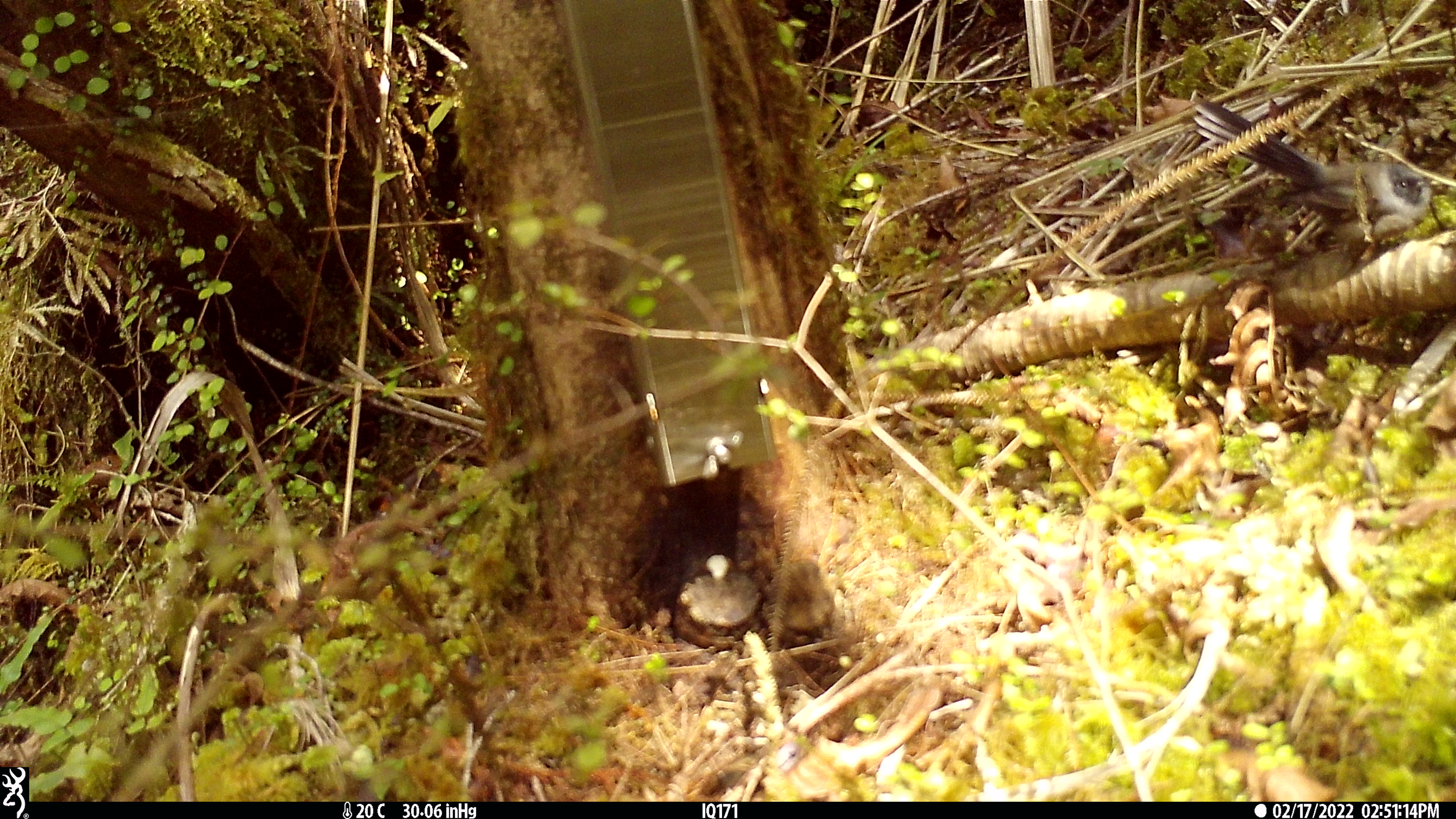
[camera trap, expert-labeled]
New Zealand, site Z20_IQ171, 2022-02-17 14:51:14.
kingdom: Animalia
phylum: Chordata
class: Aves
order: Passeriformes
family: Rhipiduridae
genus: Rhipidura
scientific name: Rhipidura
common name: fantails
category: fantail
Fantail (fantails) (Rhipidura).